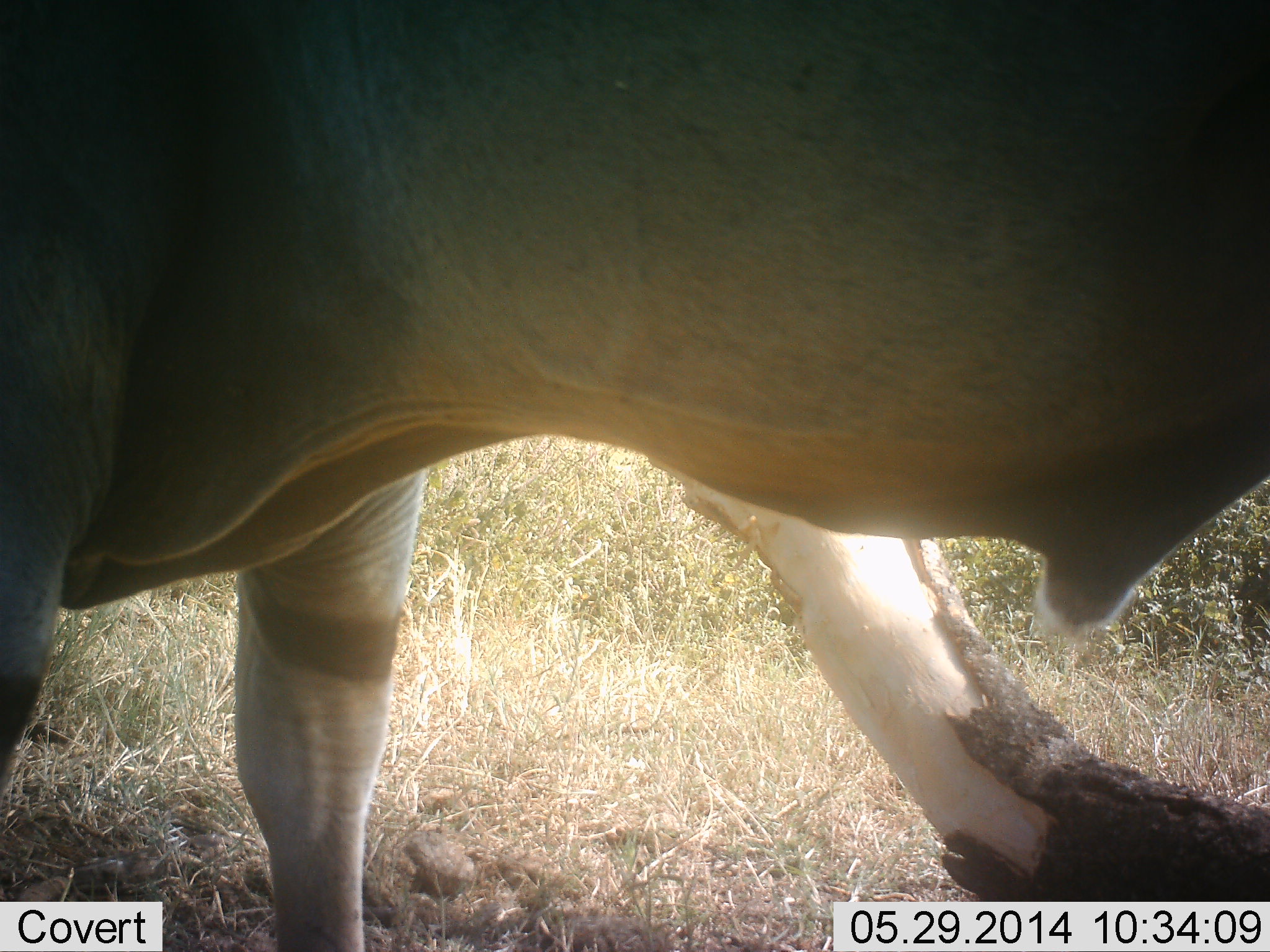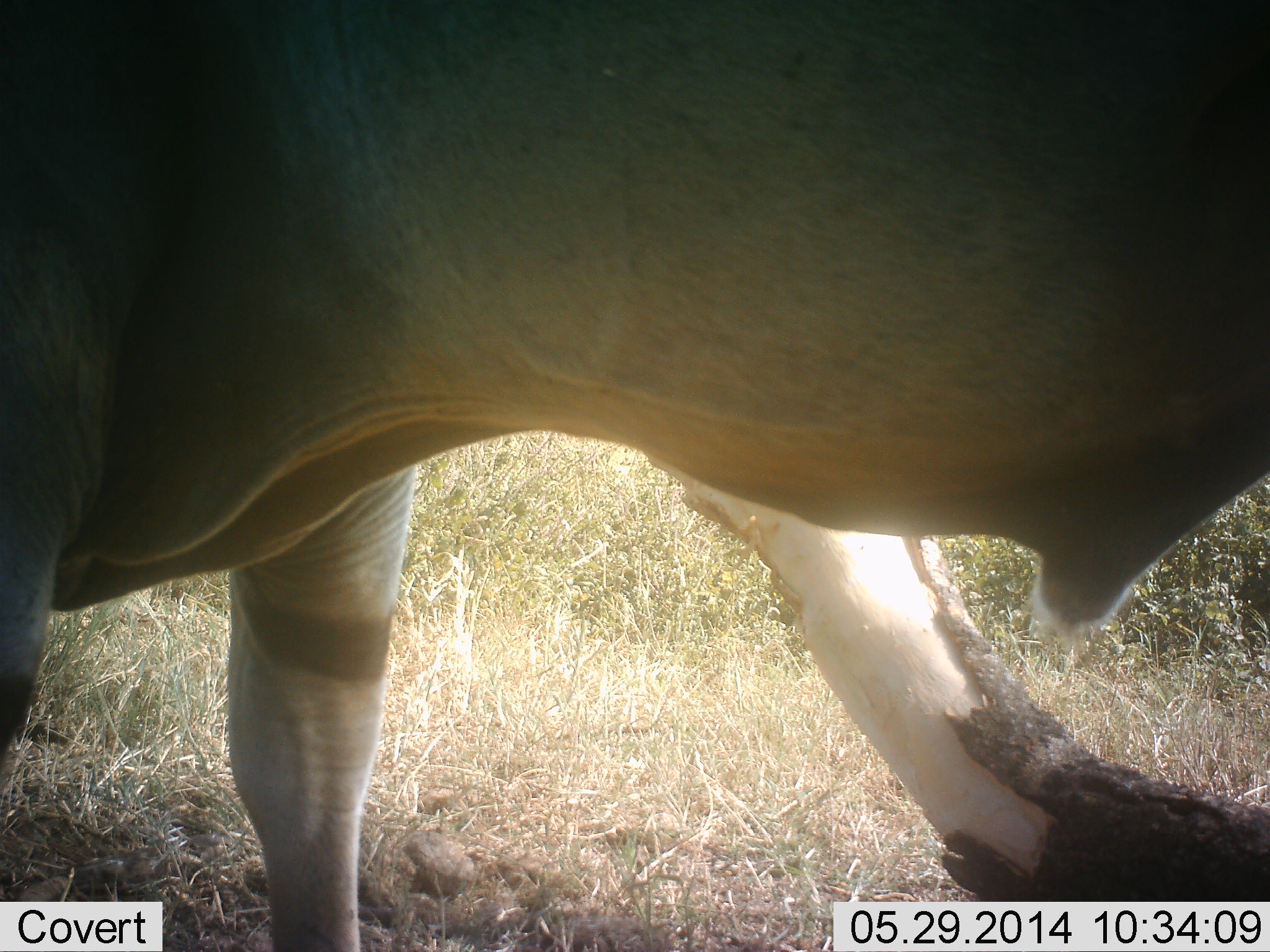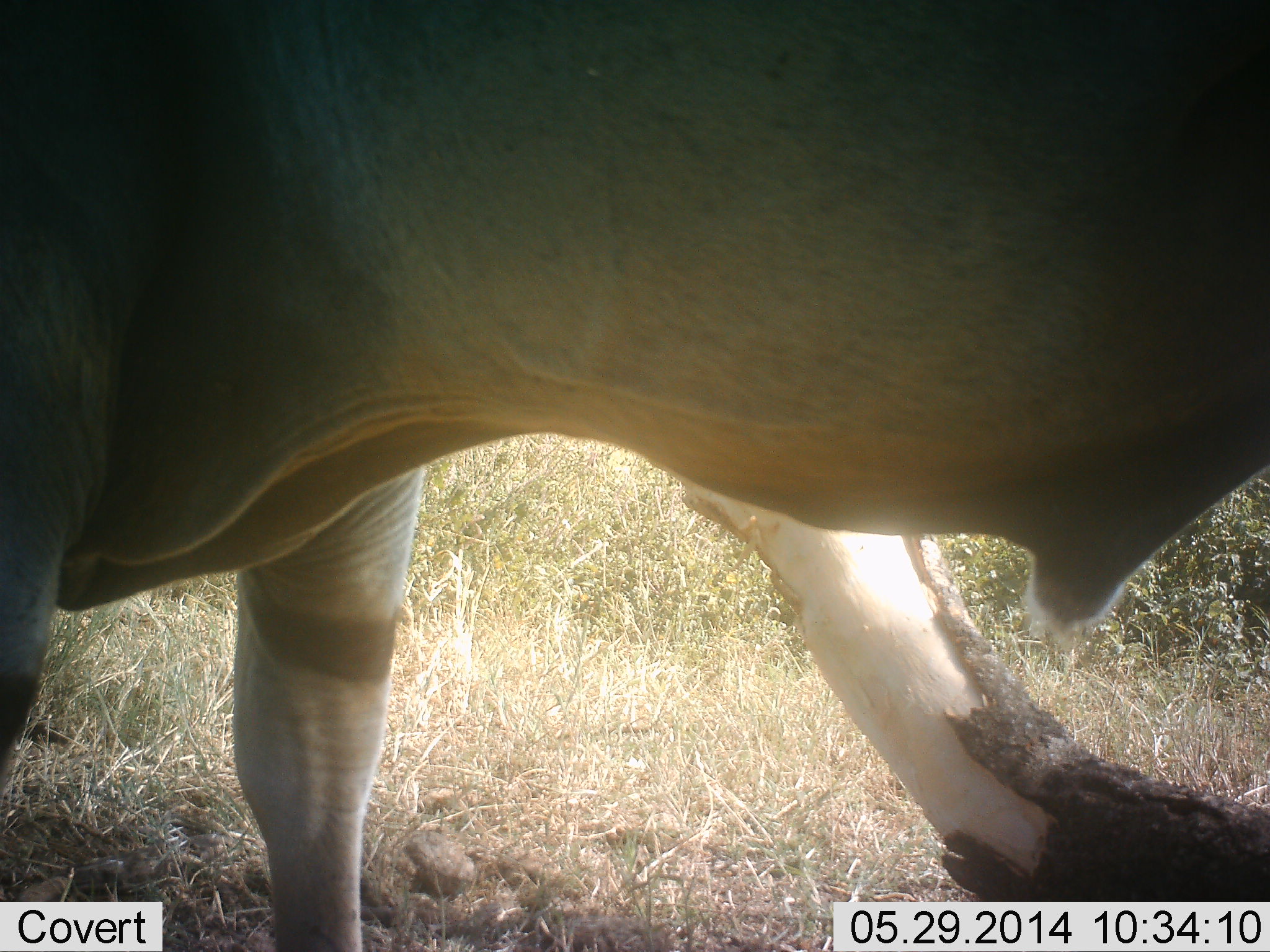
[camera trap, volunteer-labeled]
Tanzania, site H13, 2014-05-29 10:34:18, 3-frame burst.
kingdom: Animalia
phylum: Chordata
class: Mammalia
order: Artiodactyla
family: Bovidae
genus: Tragelaphus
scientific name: Tragelaphus oryx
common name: eland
Eland (Tragelaphus oryx), count 1. Behavior (volunteer vote fractions): standing 100%, resting 0%, moving 0%, interacting 0%. Young present (vote fraction): 0%. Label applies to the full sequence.